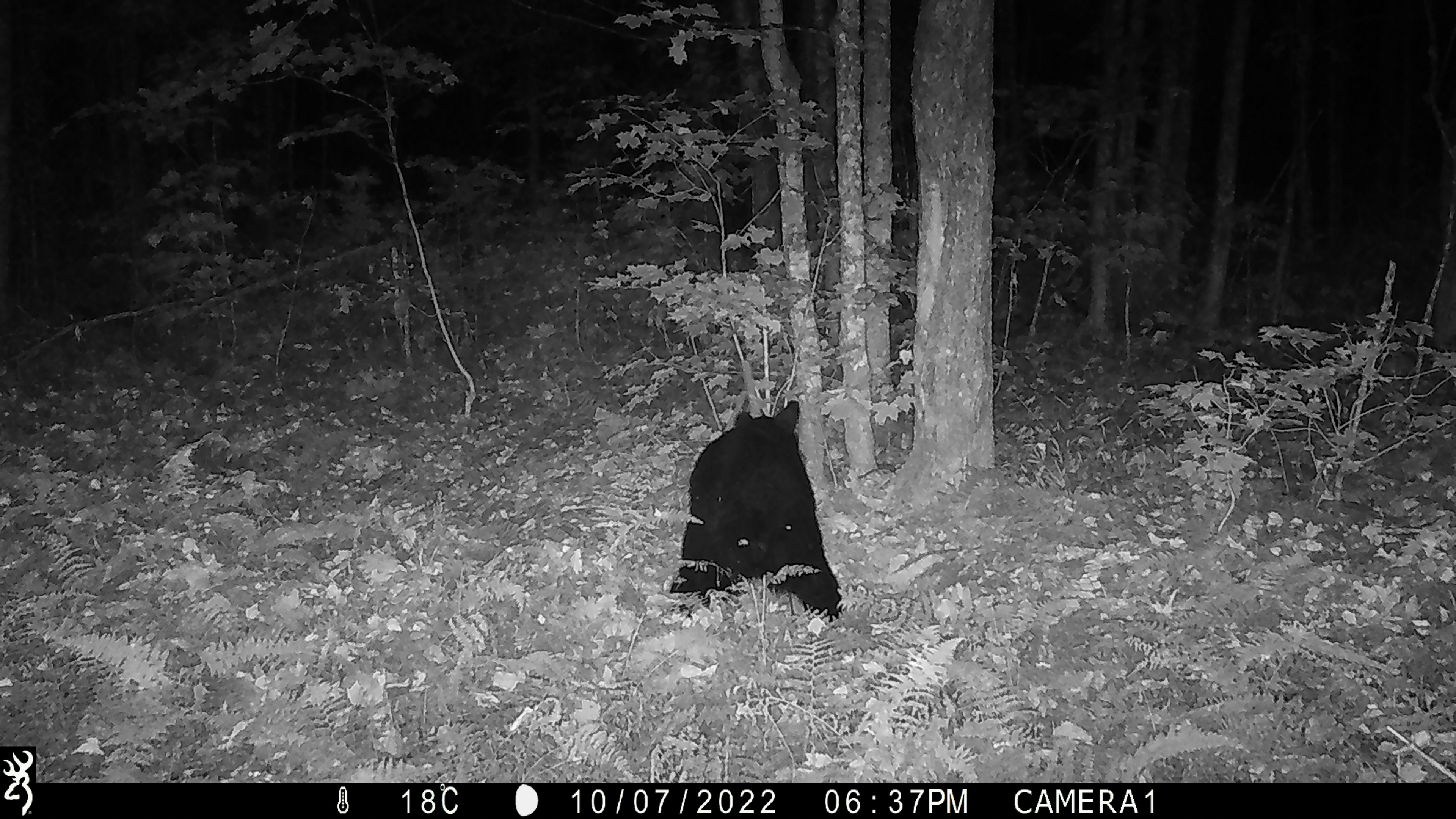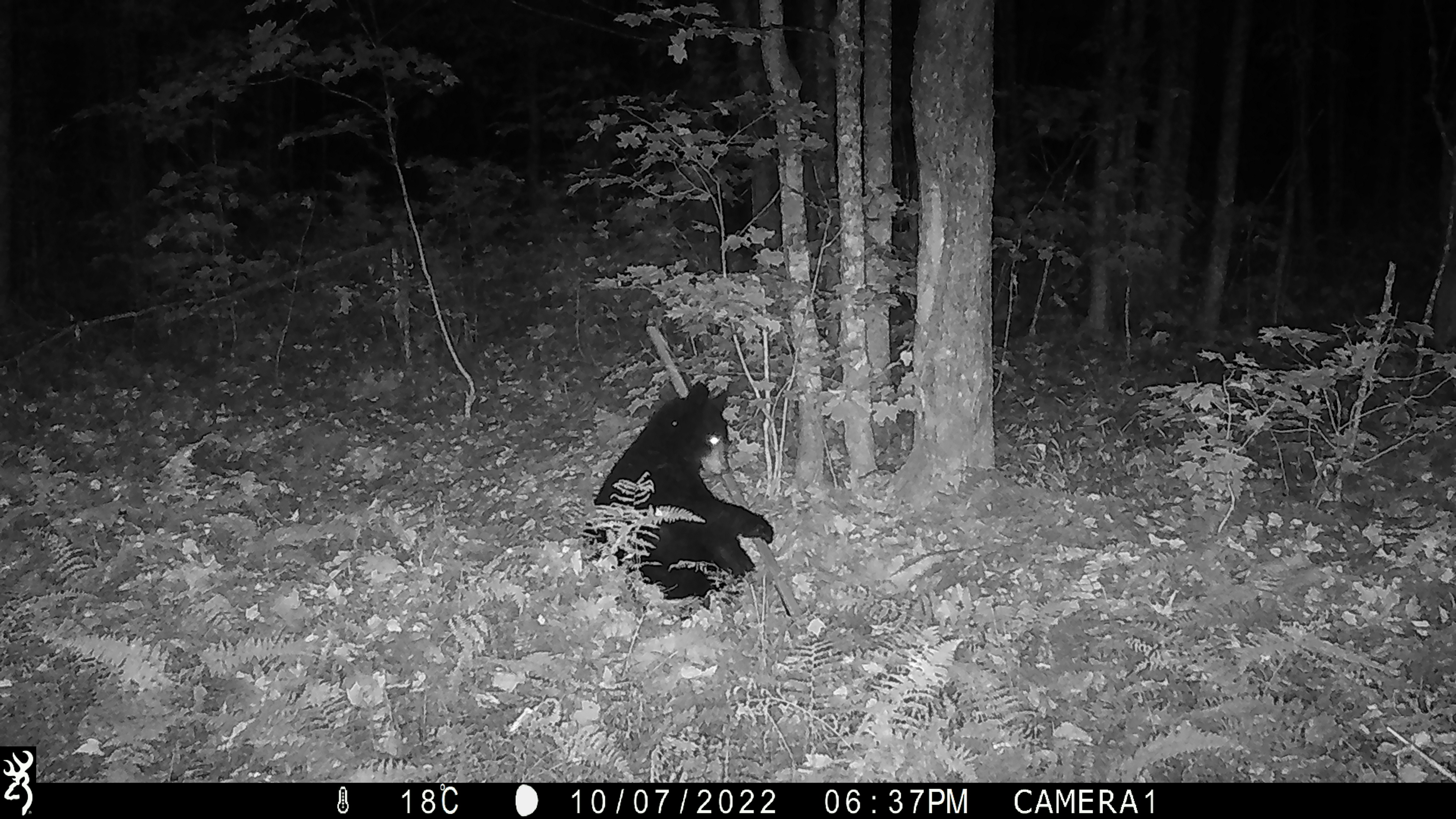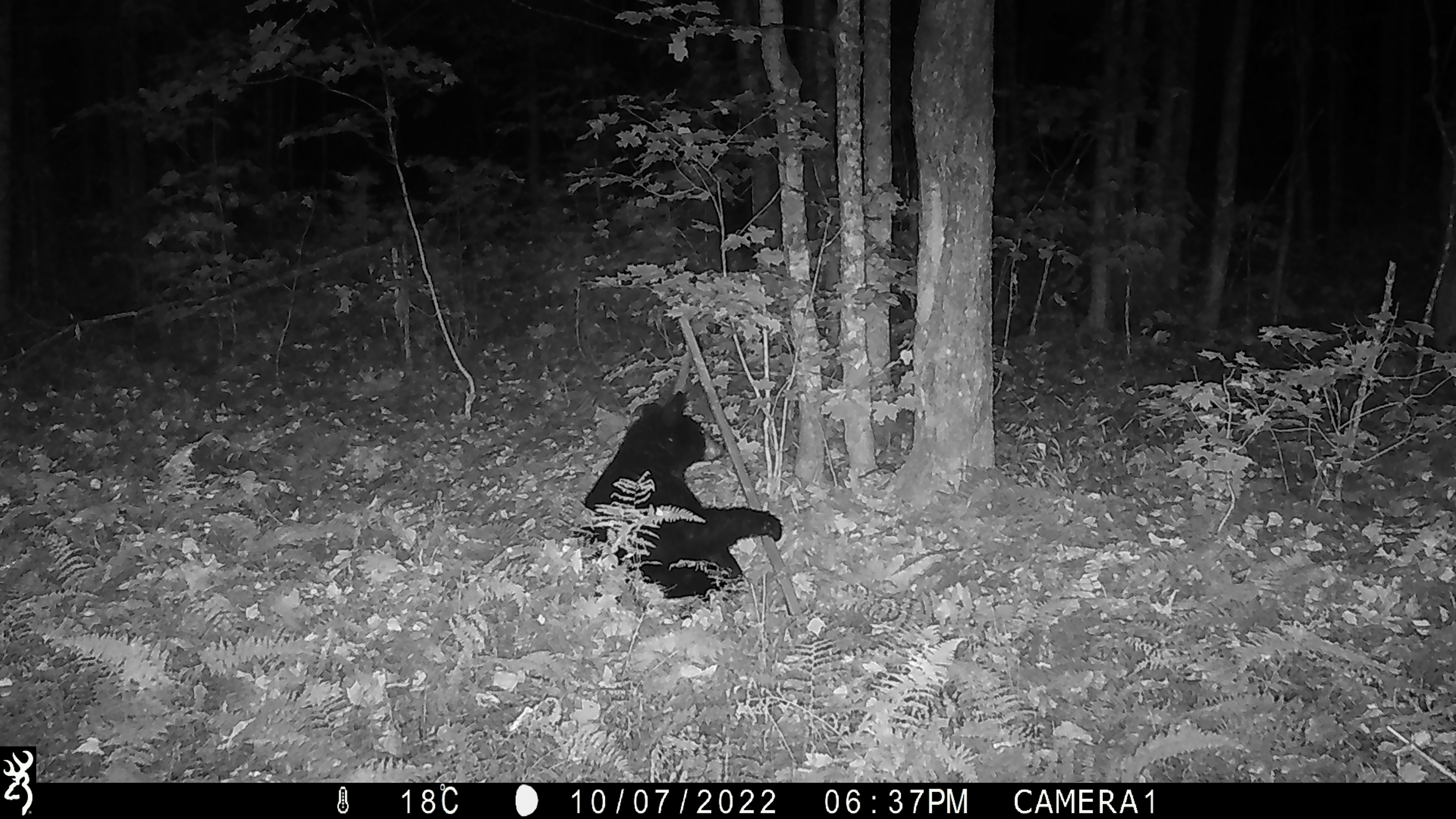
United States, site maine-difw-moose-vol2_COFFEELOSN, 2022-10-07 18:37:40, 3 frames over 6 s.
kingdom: Animalia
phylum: Chordata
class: Mammalia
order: Carnivora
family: Ursidae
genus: Ursus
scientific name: Ursus americanus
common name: black bear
Black bear (Ursus americanus).